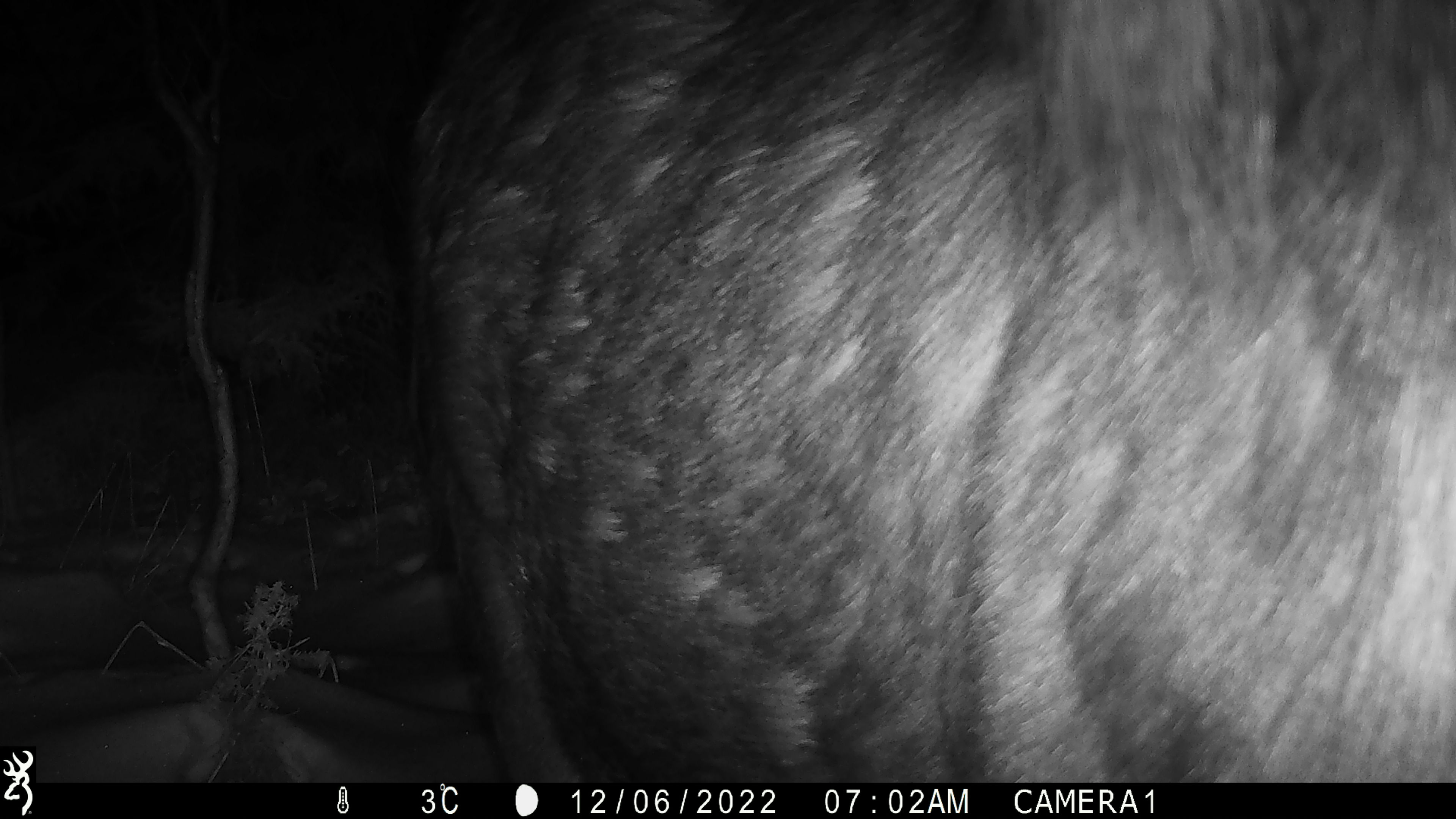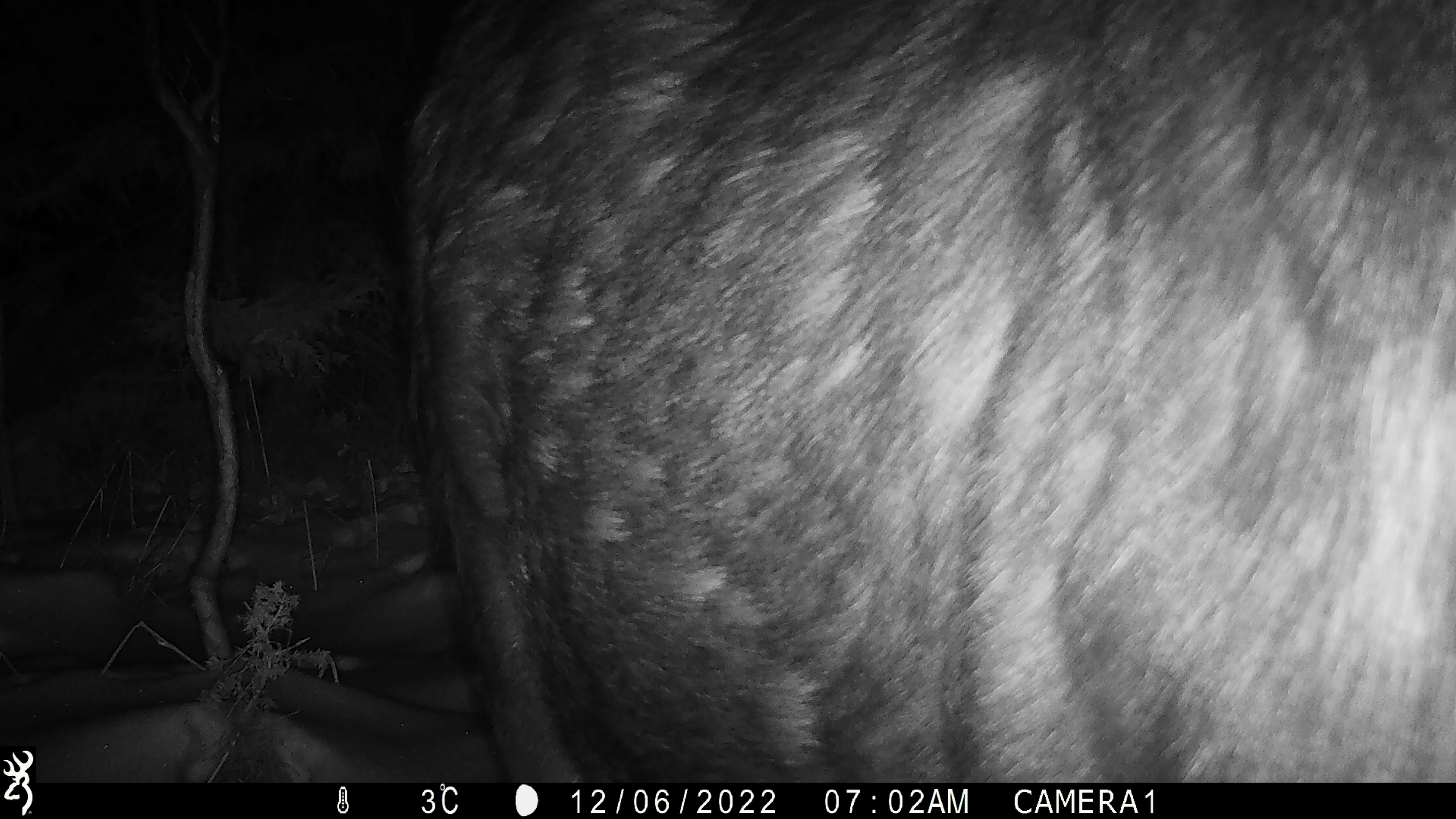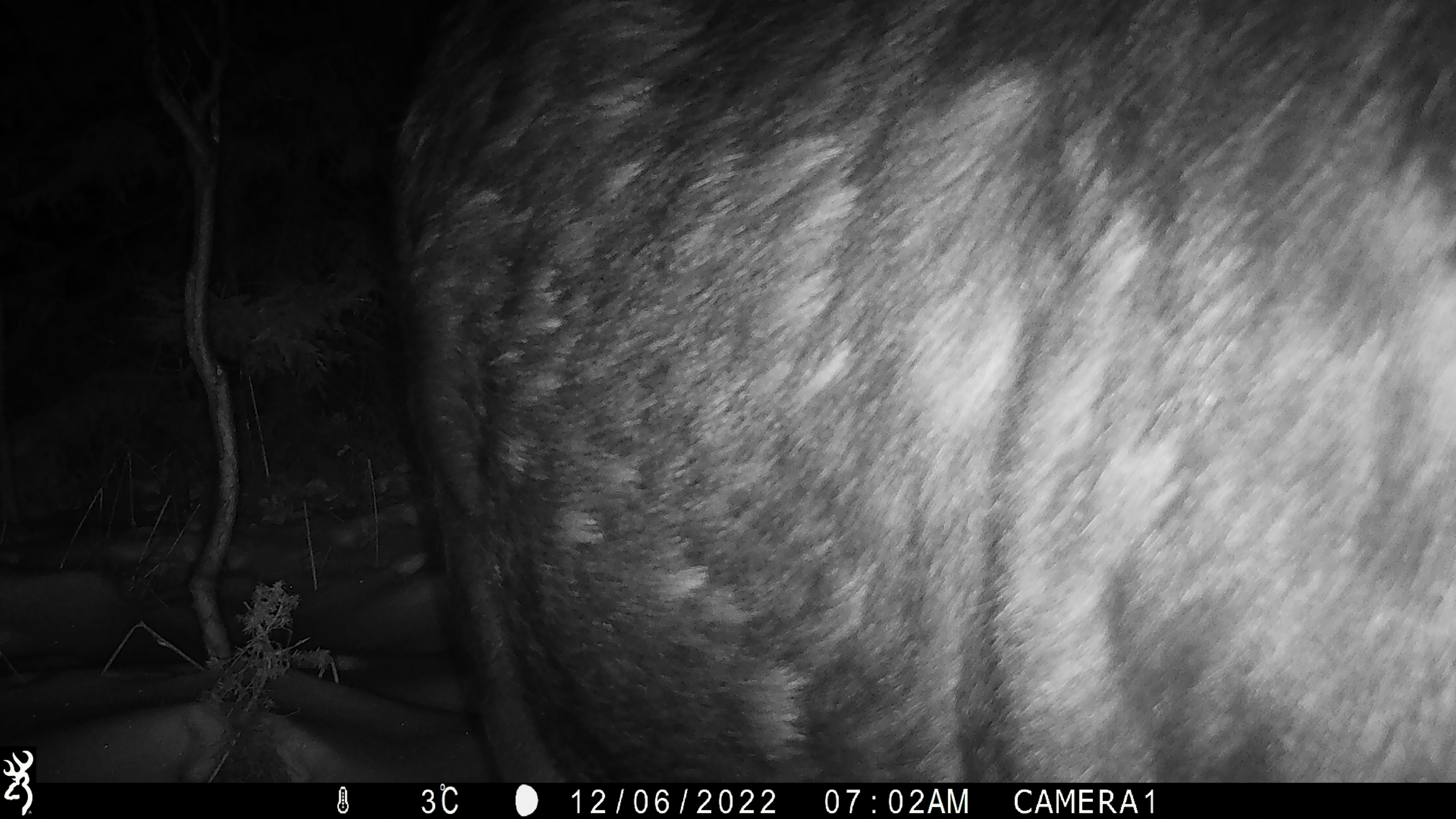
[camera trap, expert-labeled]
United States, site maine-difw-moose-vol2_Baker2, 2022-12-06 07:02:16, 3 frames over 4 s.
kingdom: Animalia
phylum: Chordata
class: Mammalia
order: Artiodactyla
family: Cervidae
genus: Alces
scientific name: Alces alces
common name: moose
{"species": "moose (Alces alces)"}